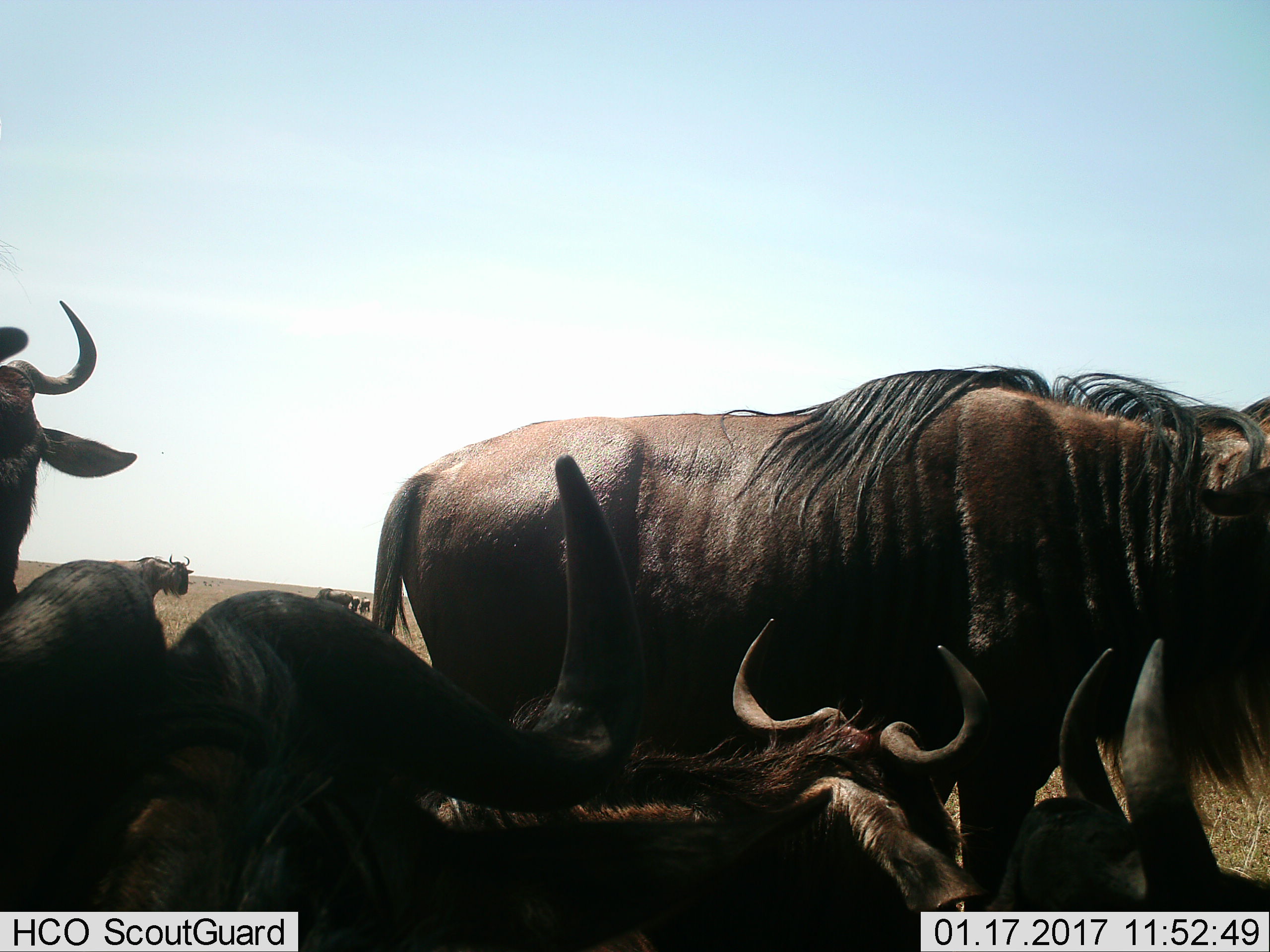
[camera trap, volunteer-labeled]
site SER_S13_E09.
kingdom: Animalia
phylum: Chordata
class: Mammalia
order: Artiodactyla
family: Bovidae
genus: Connochaetes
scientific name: Connochaetes taurinus taurinus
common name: blue wildebeest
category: wildebeestblue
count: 9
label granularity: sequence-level